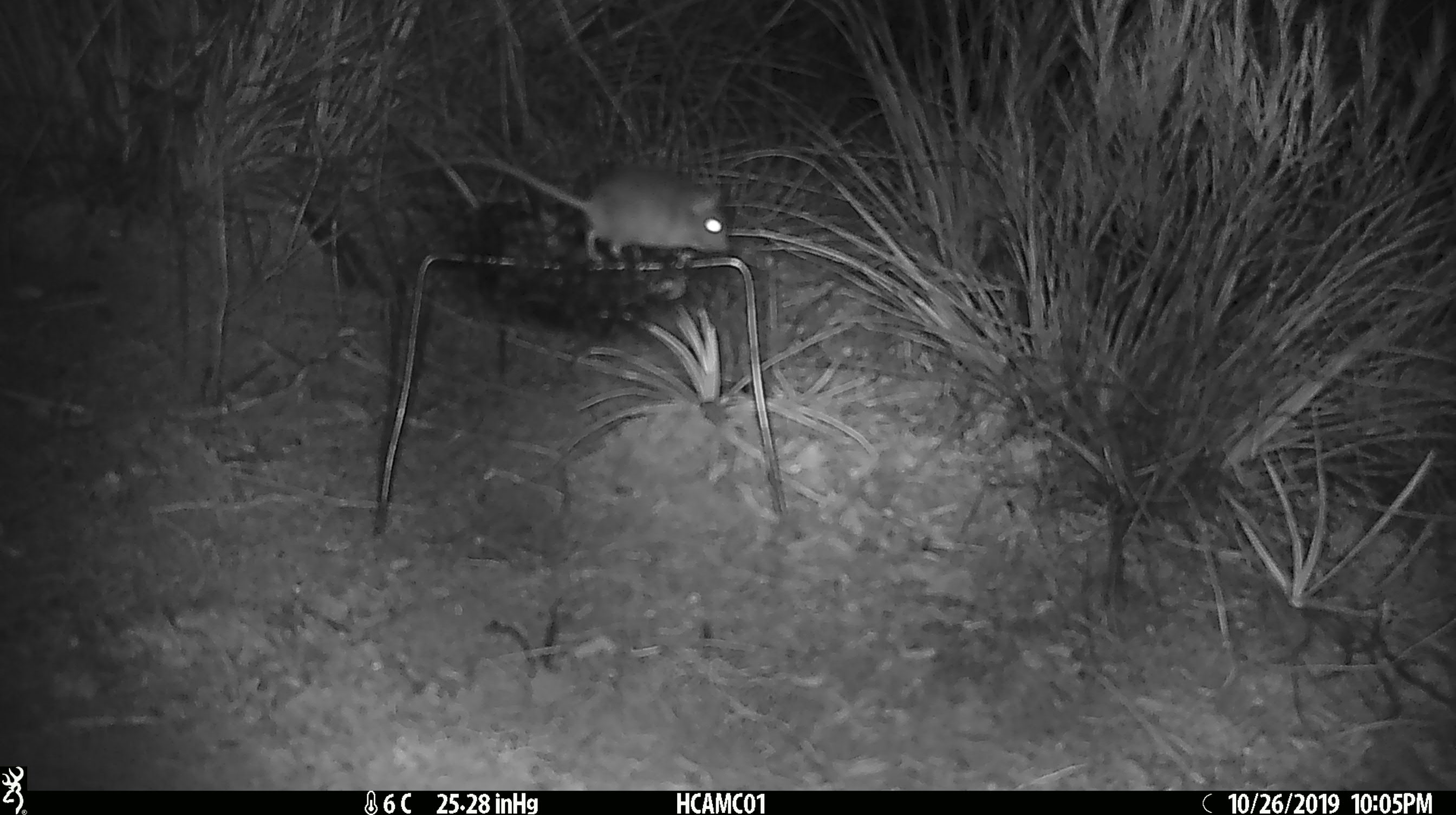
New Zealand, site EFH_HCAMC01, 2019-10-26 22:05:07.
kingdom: Animalia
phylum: Chordata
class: Mammalia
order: Rodentia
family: Muridae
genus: Mus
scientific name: Mus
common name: mouse